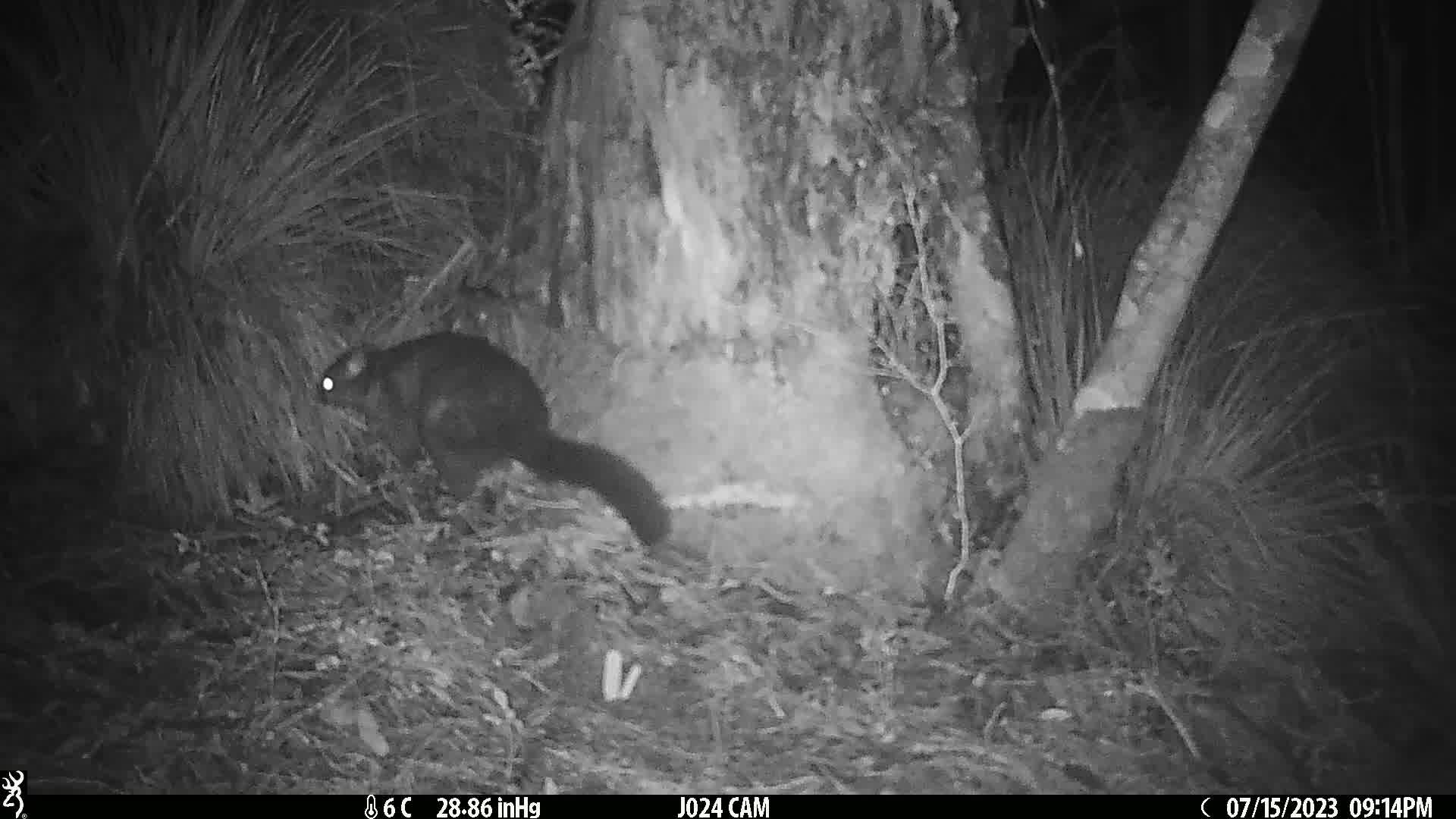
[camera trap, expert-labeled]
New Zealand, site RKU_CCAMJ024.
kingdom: Animalia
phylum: Chordata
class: Mammalia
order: Diprotodontia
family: Phalangeridae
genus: Trichosurus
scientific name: Trichosurus vulpecula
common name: common brushtail possum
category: possum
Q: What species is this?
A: Possum (common brushtail possum) (Trichosurus vulpecula).